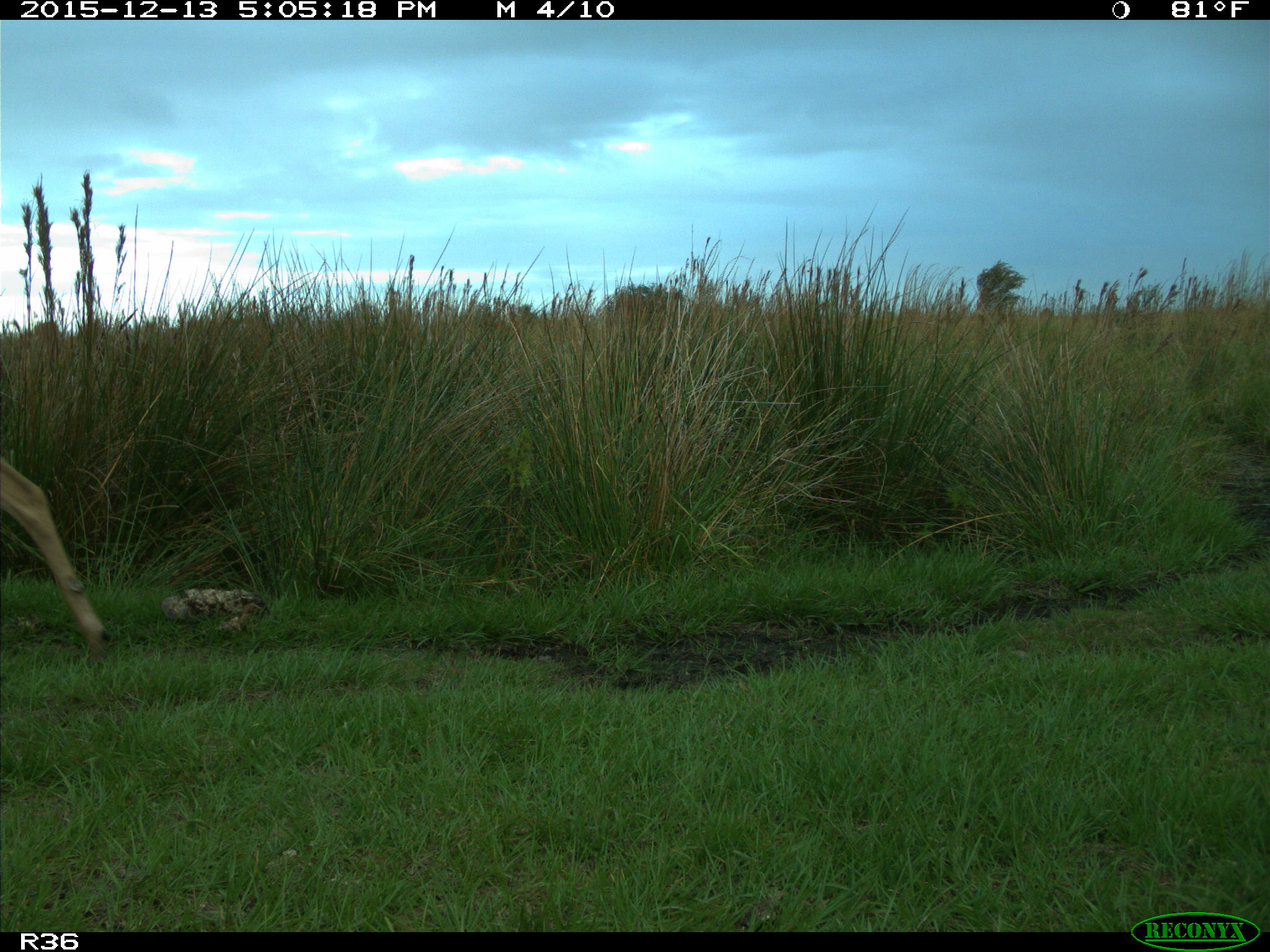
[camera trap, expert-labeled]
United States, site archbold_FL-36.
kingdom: Animalia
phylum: Chordata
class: Mammalia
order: Artiodactyla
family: Cervidae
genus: Odocoileus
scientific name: Odocoileus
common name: deer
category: unidentified deer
Unidentified deer (deer) (Odocoileus).